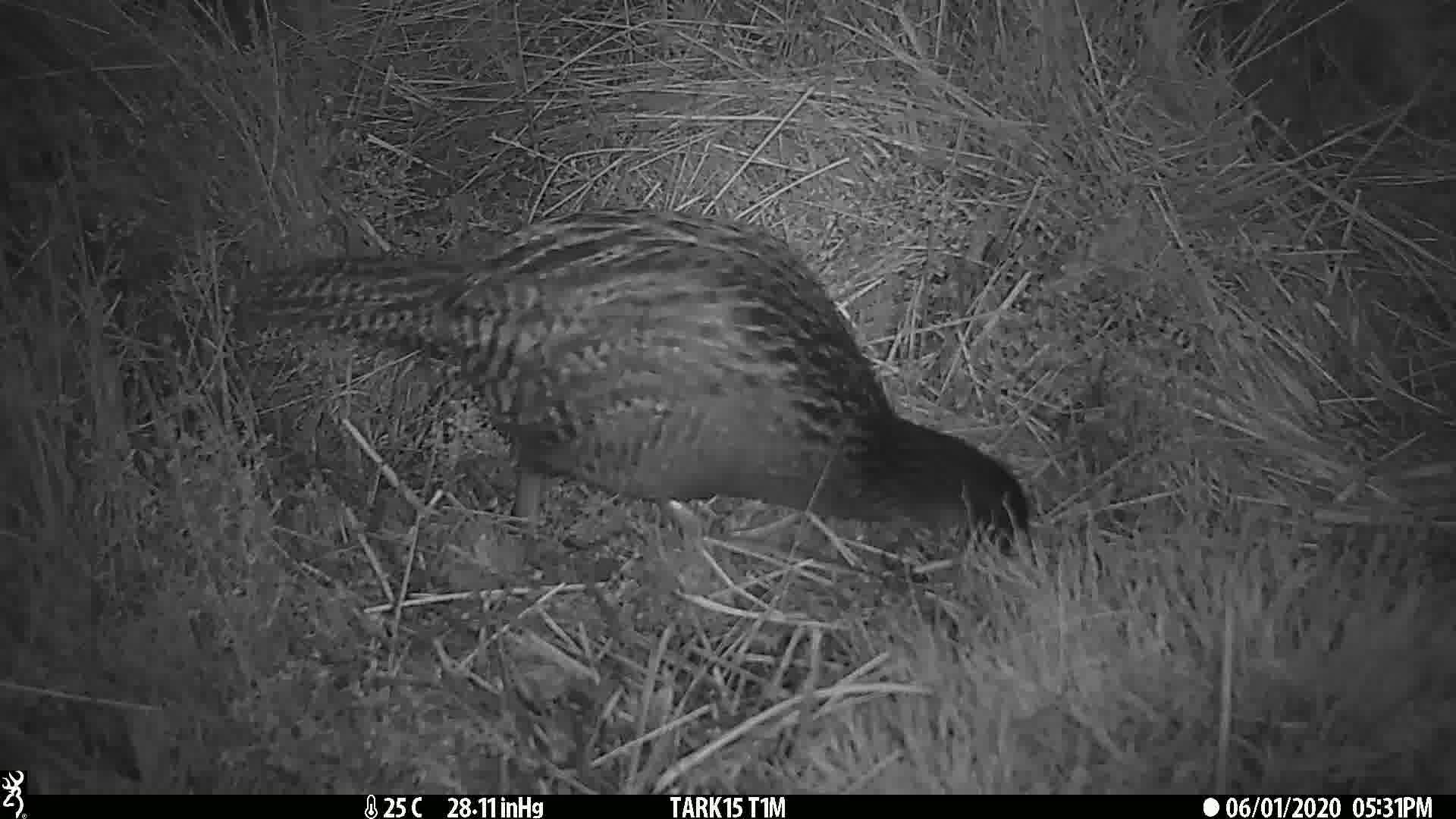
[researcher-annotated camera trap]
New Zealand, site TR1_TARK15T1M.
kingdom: Animalia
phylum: Chordata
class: Aves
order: Gruiformes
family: Rallidae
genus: Gallirallus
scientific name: Gallirallus australis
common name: weka